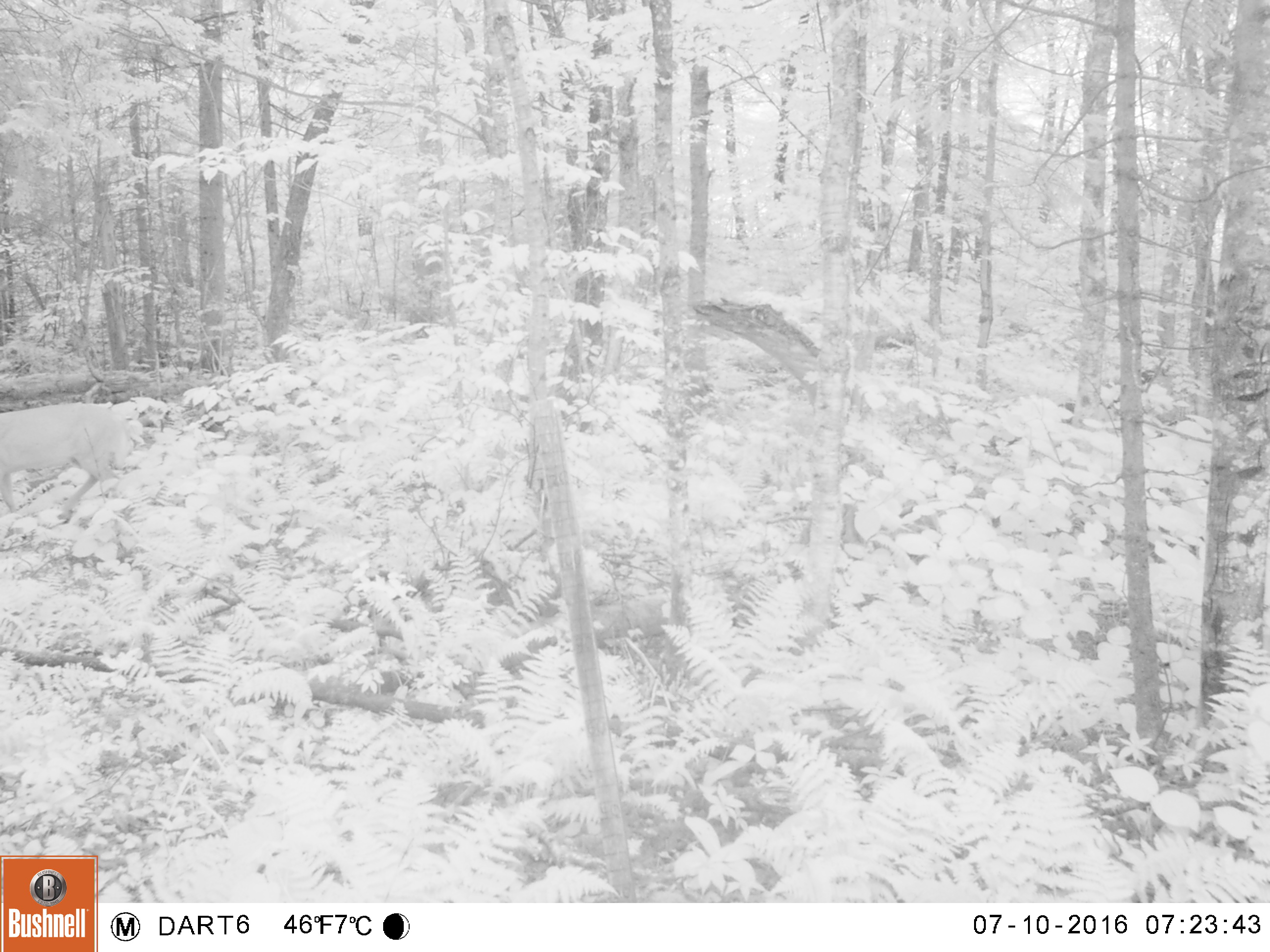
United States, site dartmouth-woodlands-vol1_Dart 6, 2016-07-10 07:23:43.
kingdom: Animalia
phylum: Chordata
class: Mammalia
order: Artiodactyla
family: Cervidae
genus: Odocoileus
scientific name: Odocoileus virginianus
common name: white-tailed deer